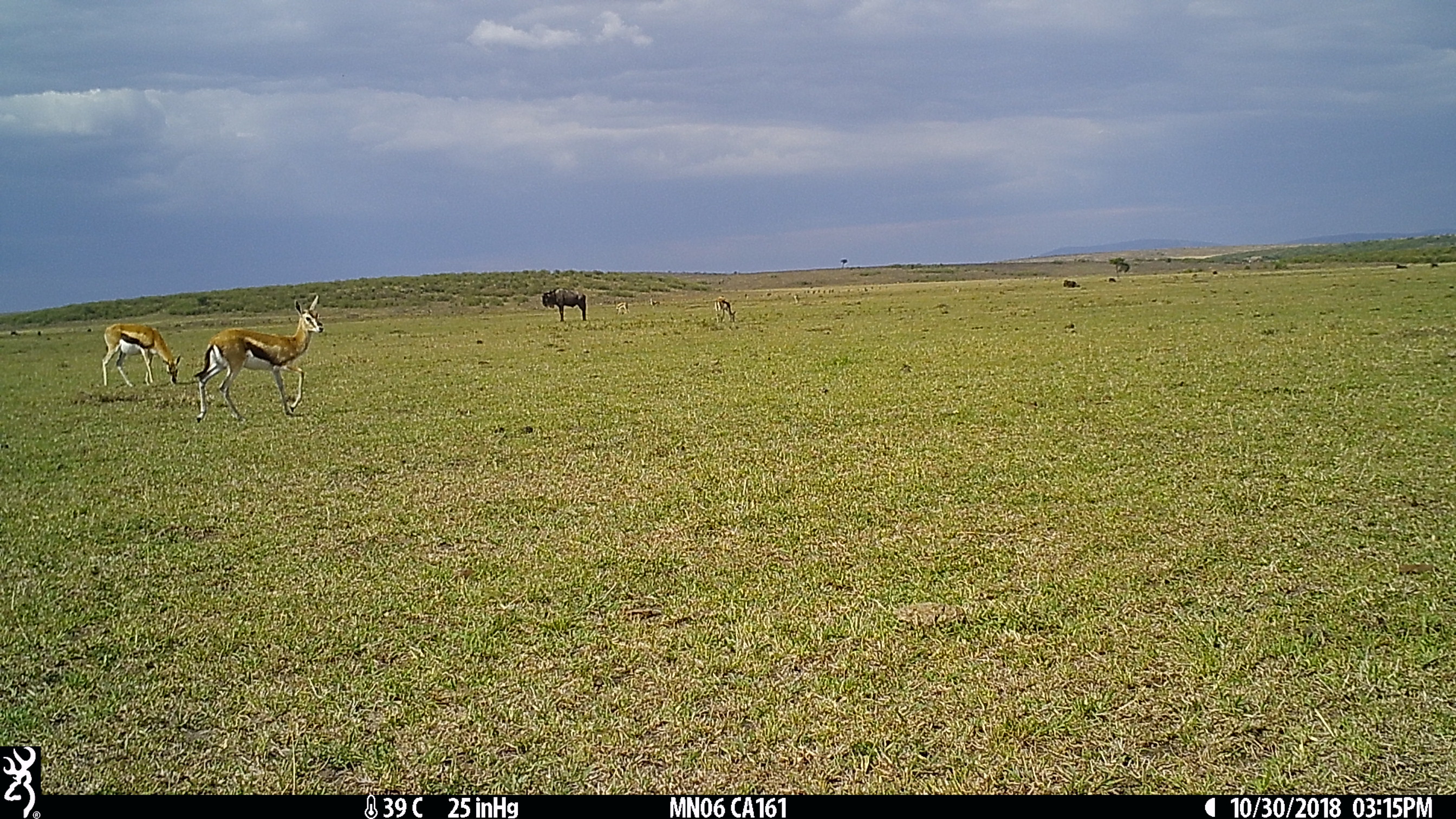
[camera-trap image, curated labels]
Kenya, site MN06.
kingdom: Animalia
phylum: Chordata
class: Mammalia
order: Artiodactyla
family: Bovidae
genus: Connochaetes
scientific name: Connochaetes taurinus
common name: blue wildebeest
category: wildebeest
Wildebeest (blue wildebeest) (Connochaetes taurinus).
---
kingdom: Animalia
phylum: Chordata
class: Mammalia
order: Artiodactyla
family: Bovidae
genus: Eudorcas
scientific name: Eudorcas thomsonii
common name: thomon's gazelle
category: gazelle thomsons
Gazelle thomsons (thomon's gazelle) (Eudorcas thomsonii).